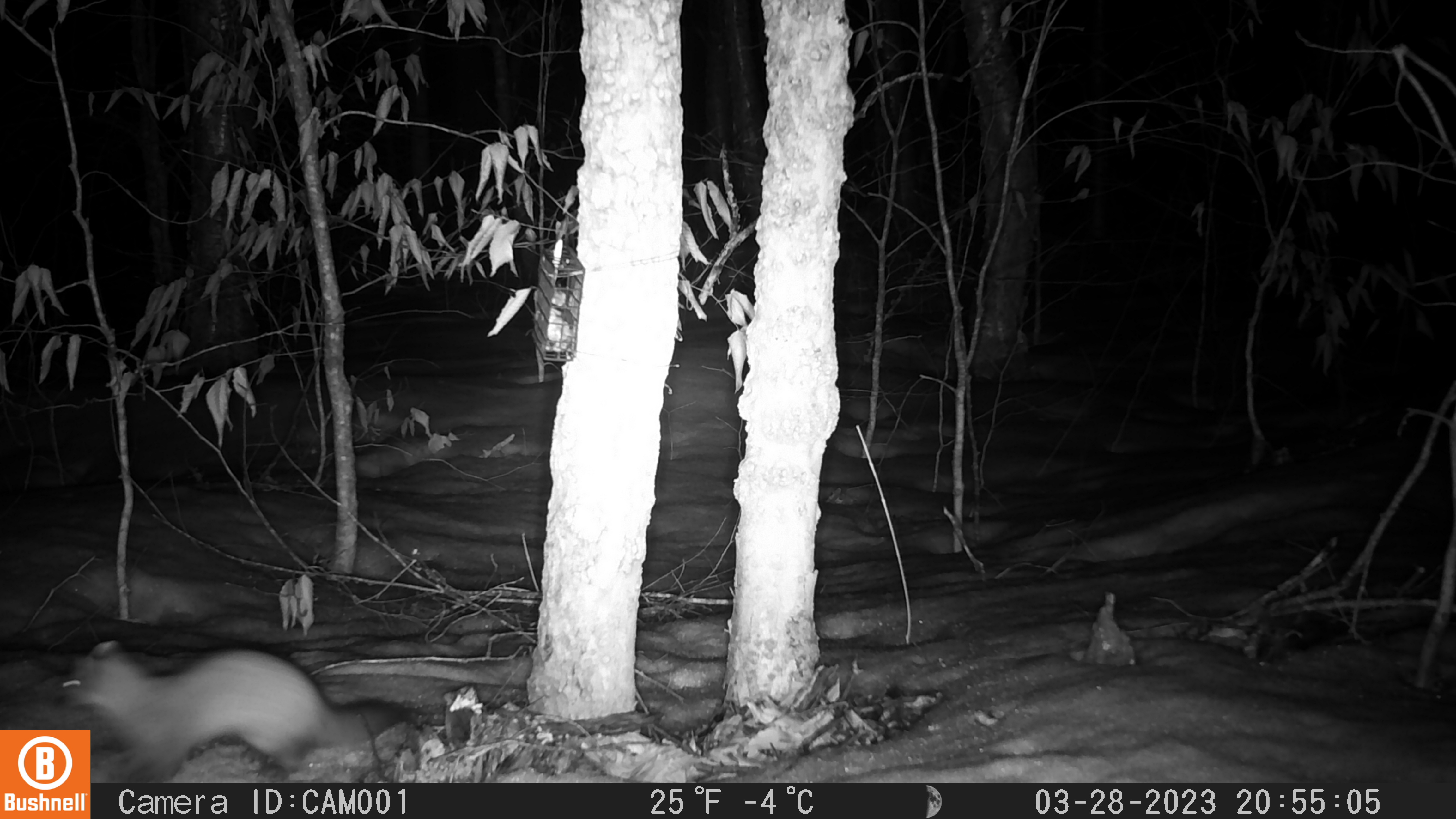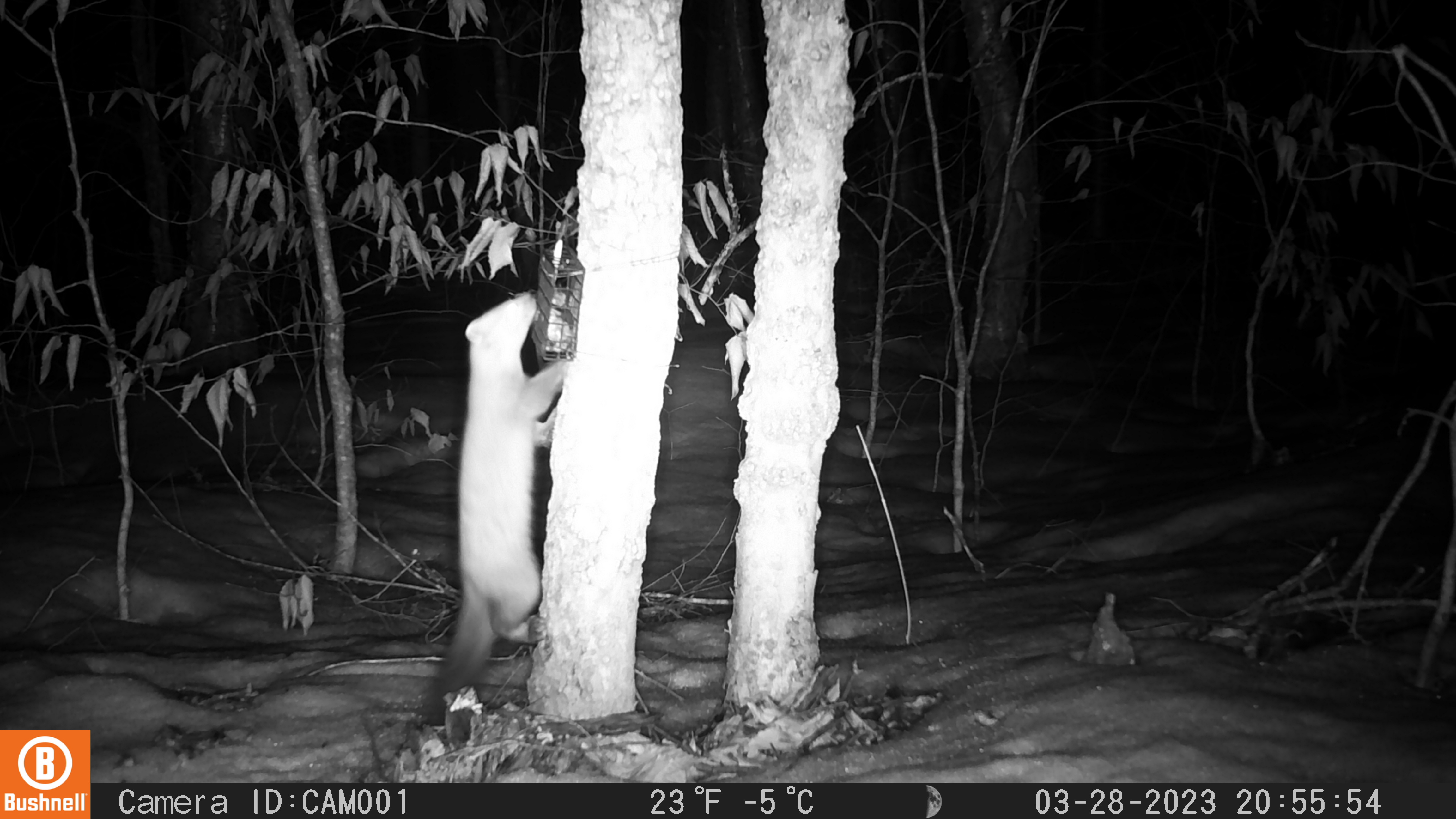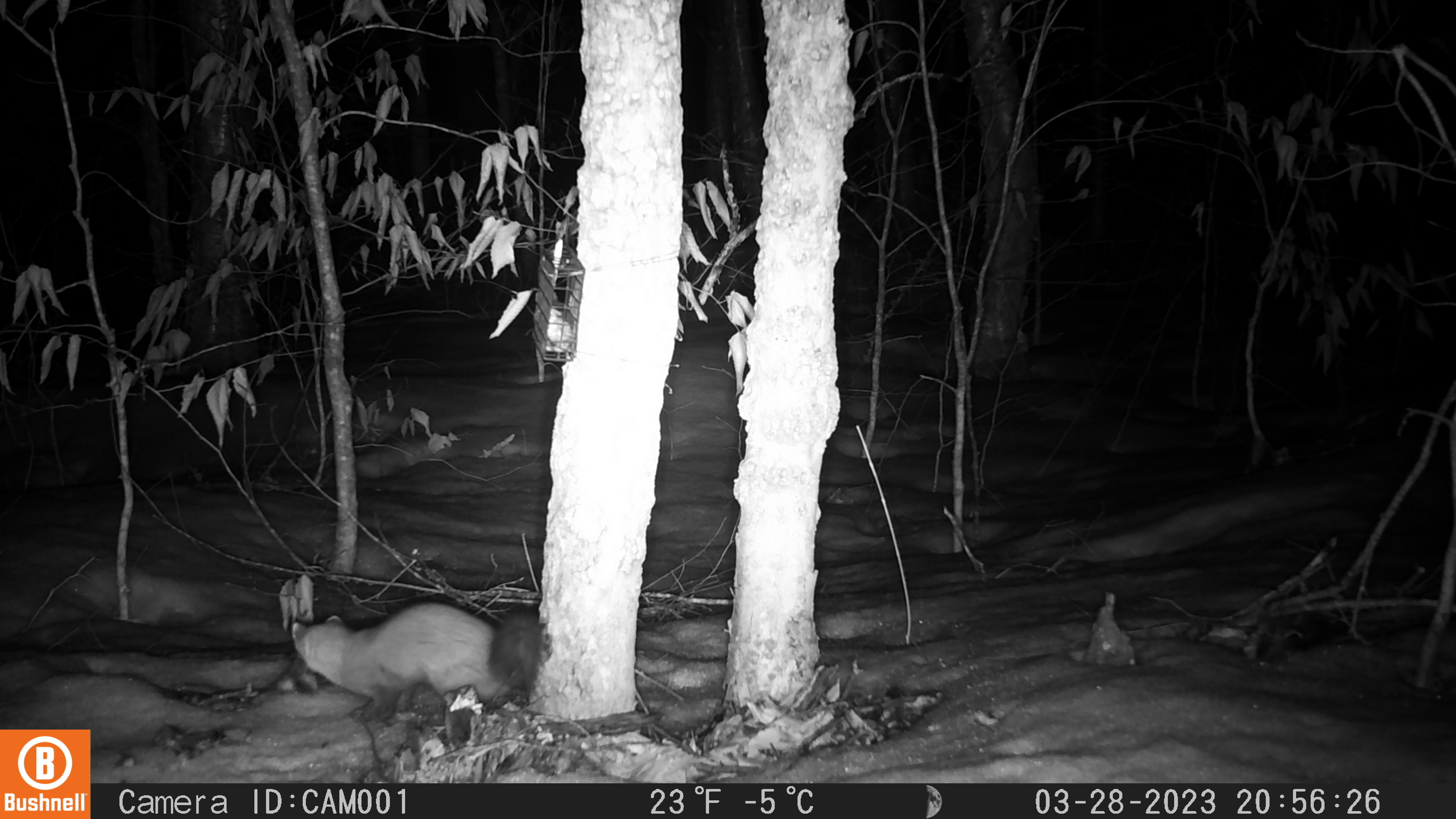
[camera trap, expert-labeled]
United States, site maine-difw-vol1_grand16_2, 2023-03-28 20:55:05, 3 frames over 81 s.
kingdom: Animalia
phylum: Chordata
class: Mammalia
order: Carnivora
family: Mustelidae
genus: Martes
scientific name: Martes americana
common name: american marten